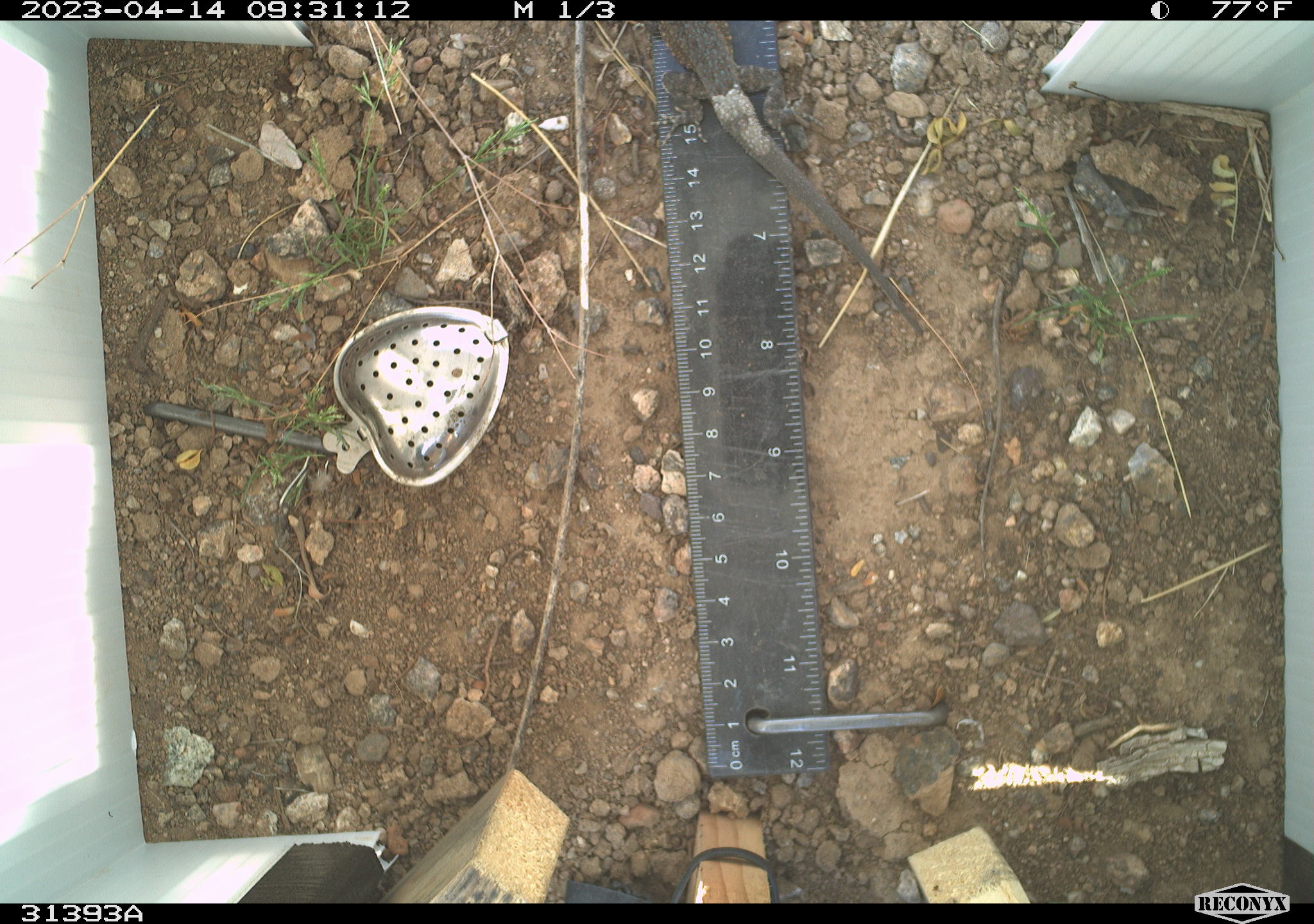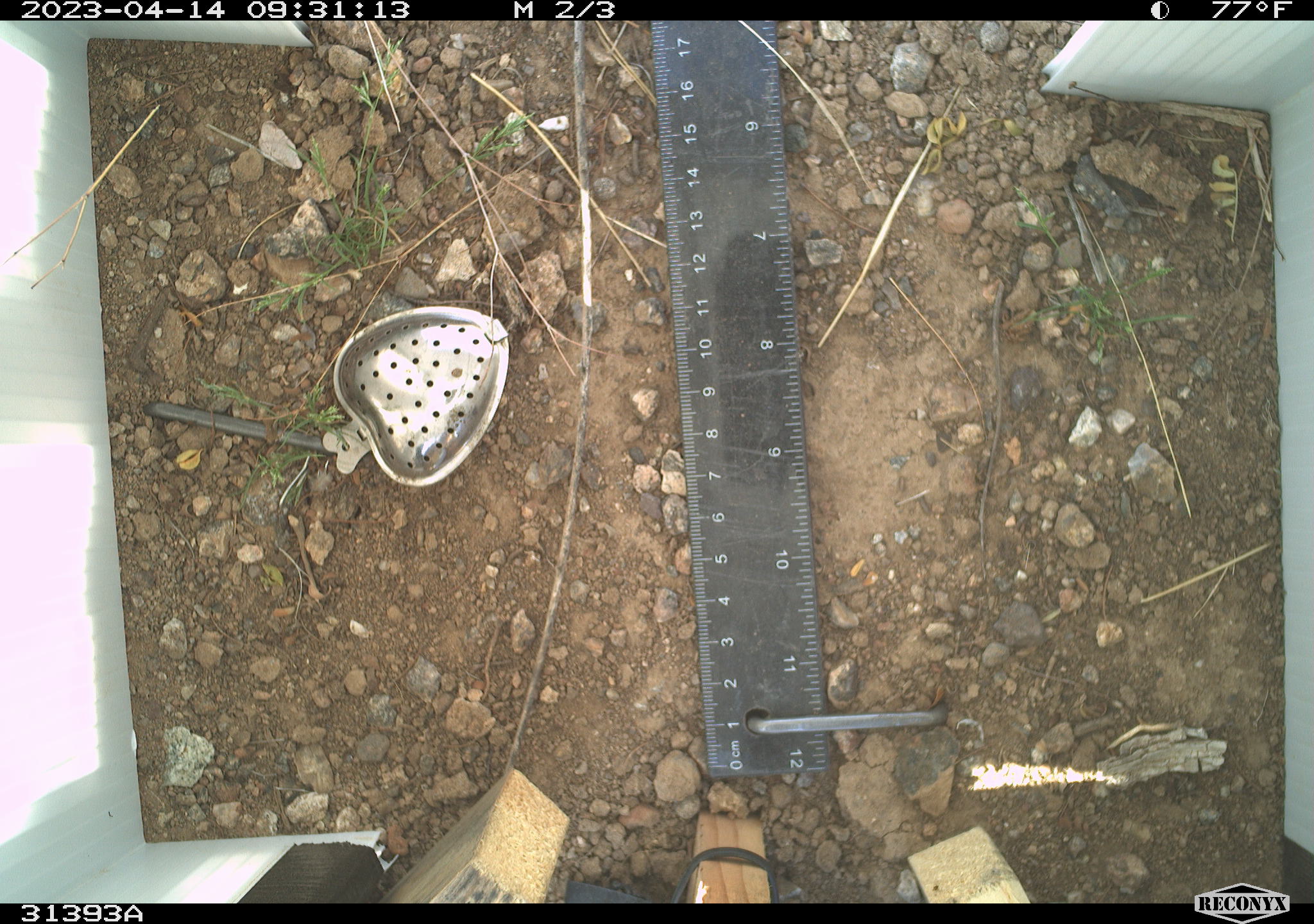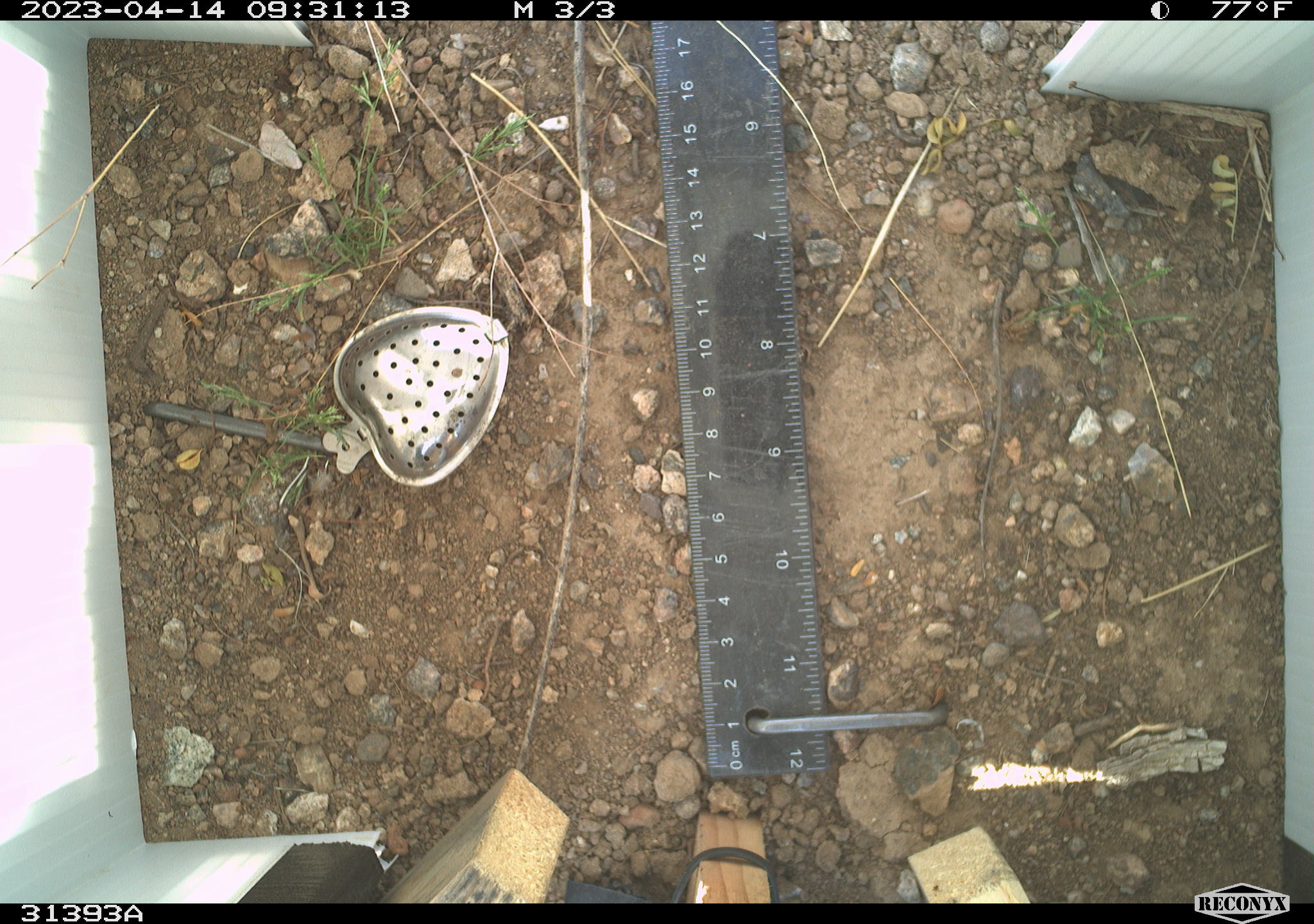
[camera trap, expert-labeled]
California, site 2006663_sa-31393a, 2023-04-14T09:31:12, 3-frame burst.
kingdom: Animalia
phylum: Chordata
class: Reptilia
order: Squamata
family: Phrynosomatidae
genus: Uta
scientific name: Uta stansburiana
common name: common side-blotched lizard